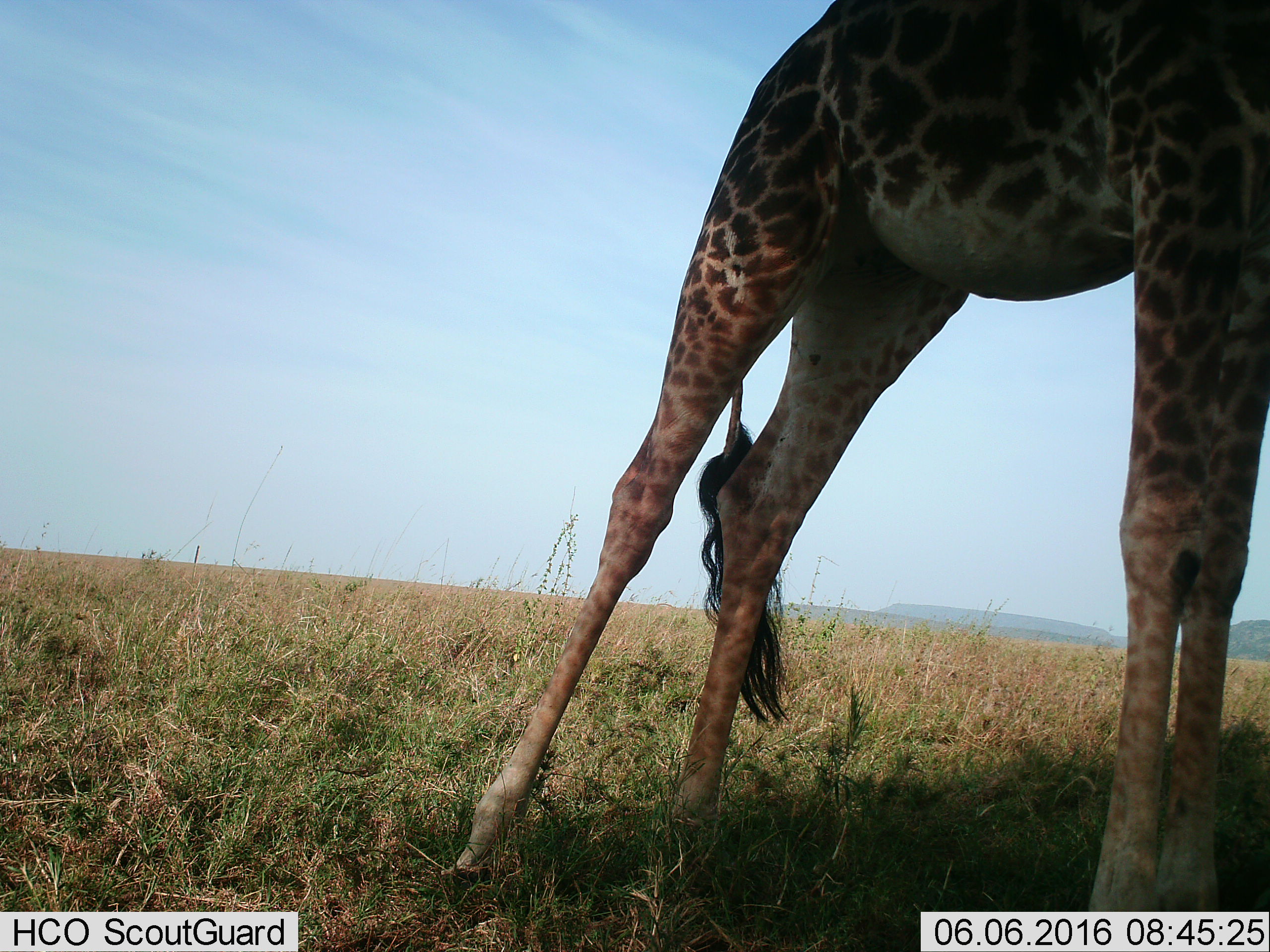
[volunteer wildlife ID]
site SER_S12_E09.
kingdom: Animalia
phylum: Chordata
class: Mammalia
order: Artiodactyla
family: Giraffidae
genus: Giraffa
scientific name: Giraffa camelopardalis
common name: giraffe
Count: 1.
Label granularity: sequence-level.